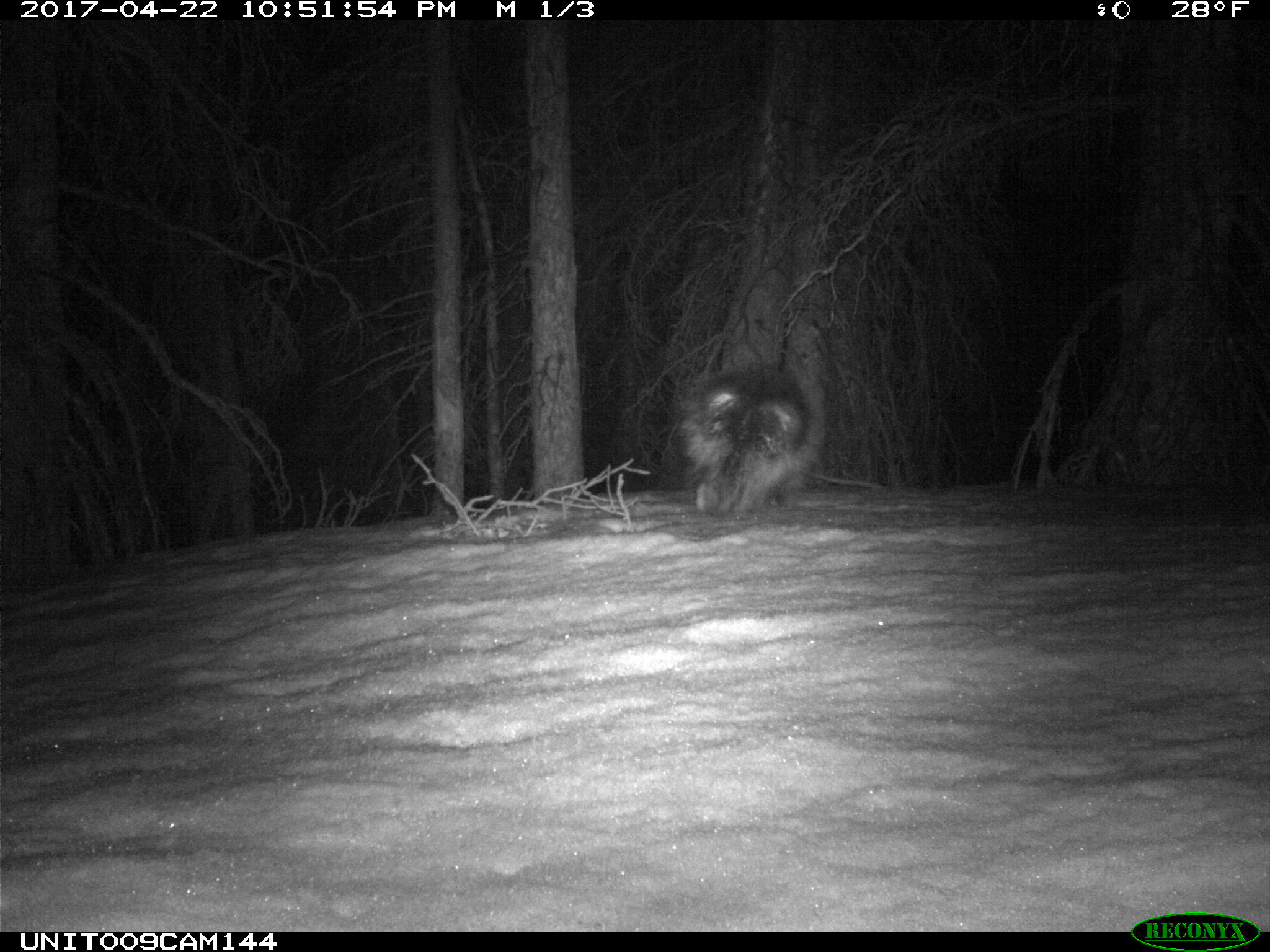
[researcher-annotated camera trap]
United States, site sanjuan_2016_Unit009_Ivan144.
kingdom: Animalia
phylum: Chordata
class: Mammalia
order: Rodentia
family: Erethizontidae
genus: Erethizon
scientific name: Erethizon dorsatum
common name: north american porcupine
Erethizon dorsatum (north american porcupine).